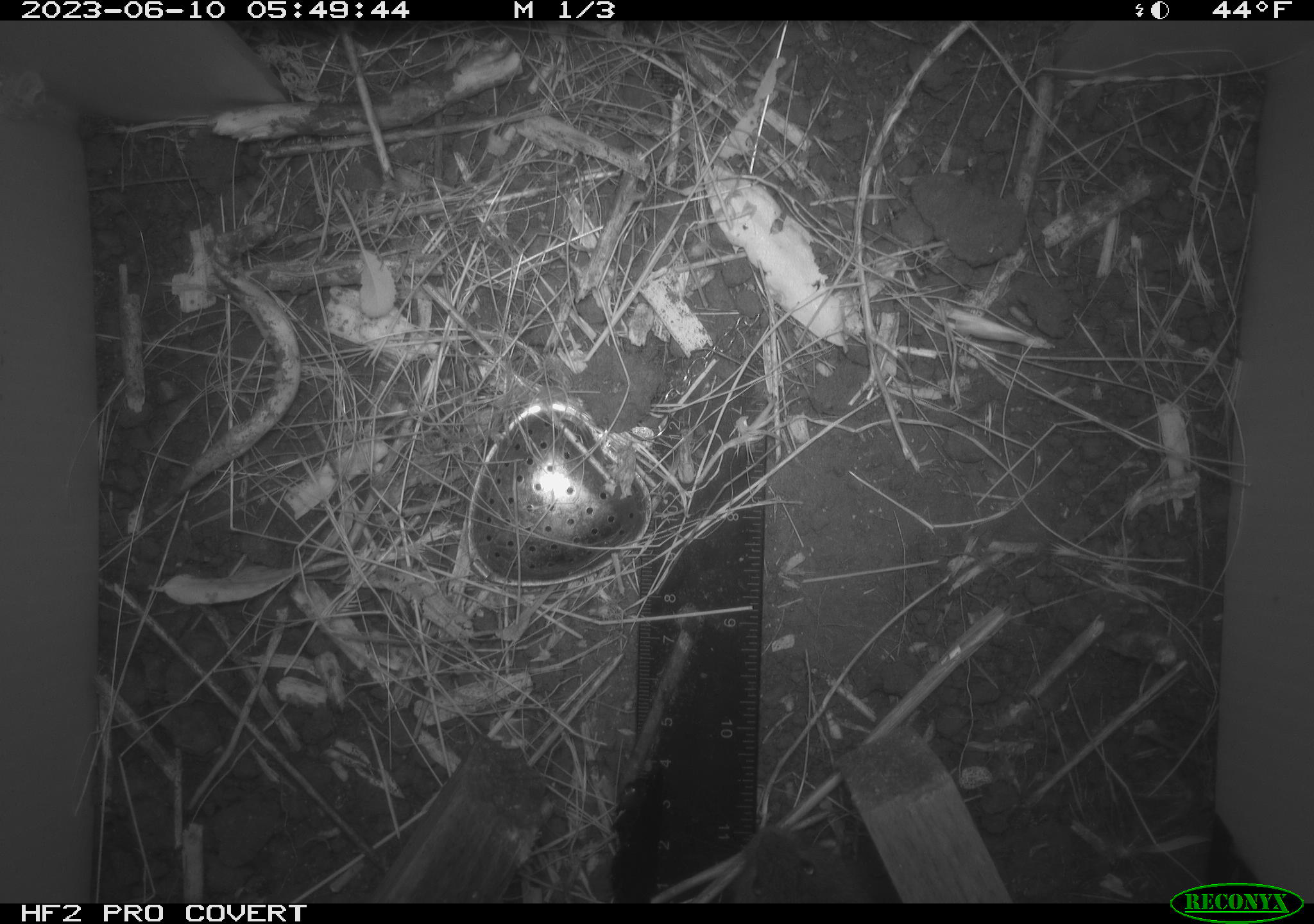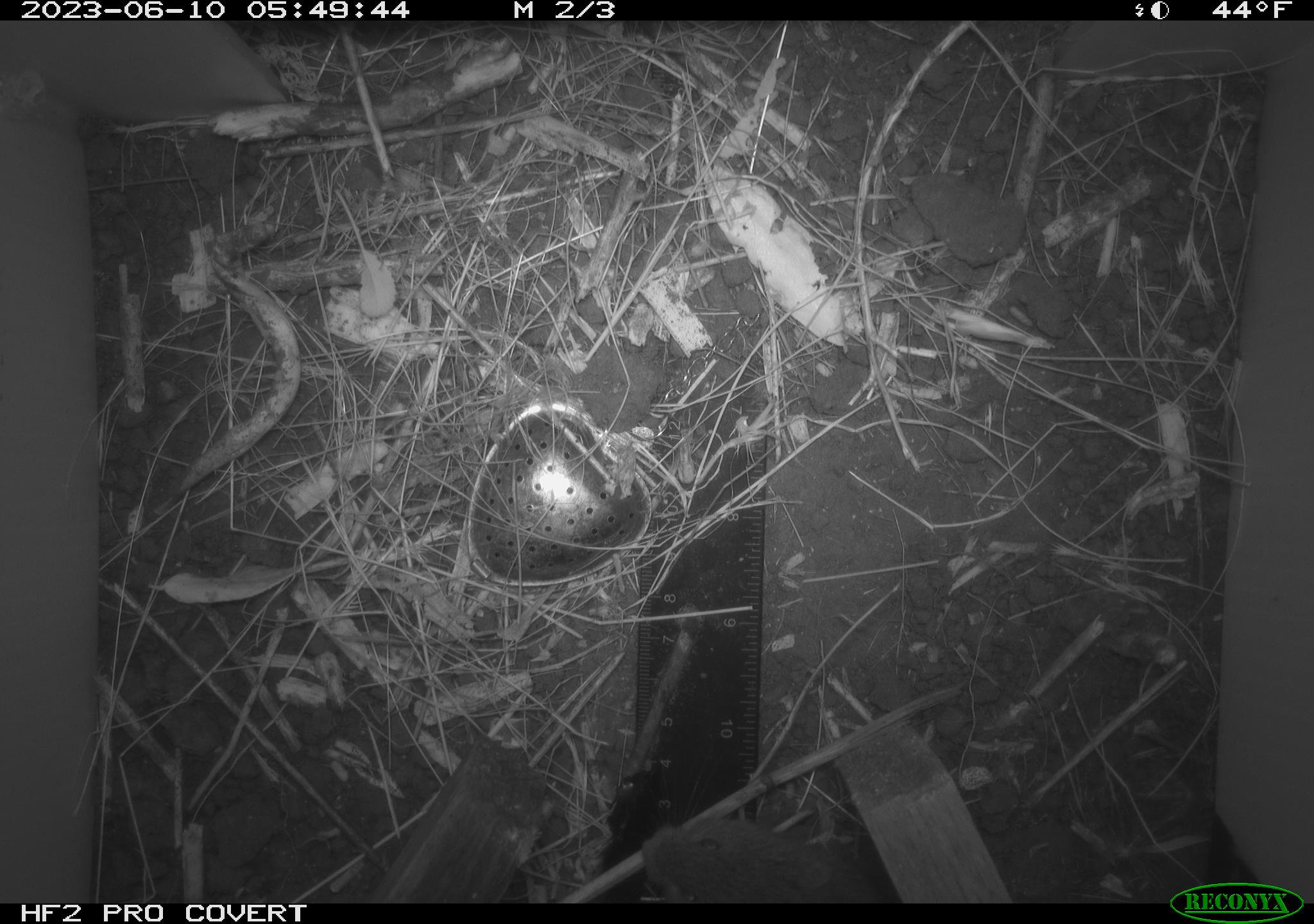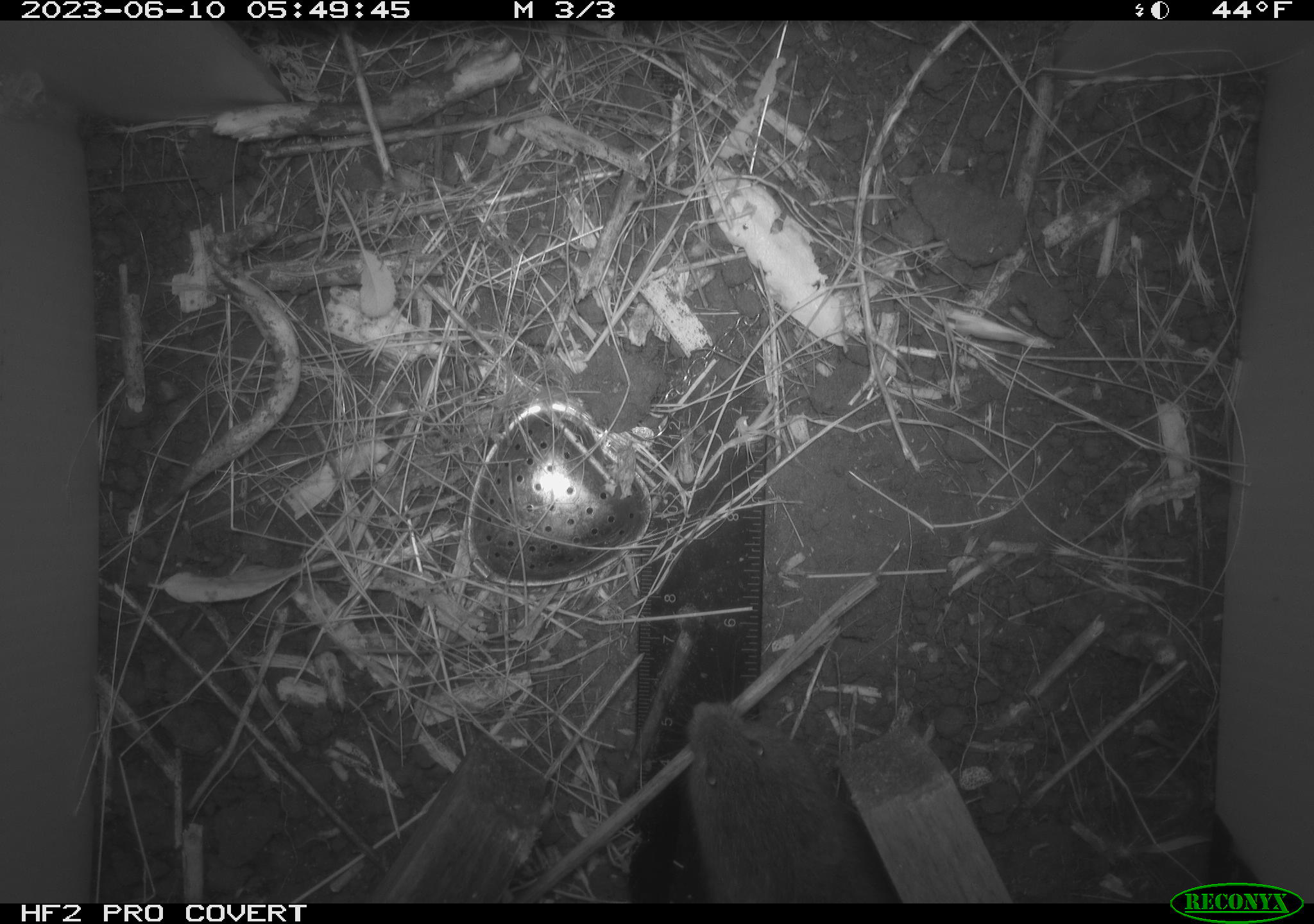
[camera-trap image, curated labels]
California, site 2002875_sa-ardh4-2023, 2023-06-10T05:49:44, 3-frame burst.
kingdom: Animalia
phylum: Chordata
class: Mammalia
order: Rodentia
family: Cricetidae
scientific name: Arvicolinae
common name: voles, lemmings, and muskrats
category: arvicolinae subfamily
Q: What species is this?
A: Arvicolinae subfamily (voles, lemmings, and muskrats) (Arvicolinae).